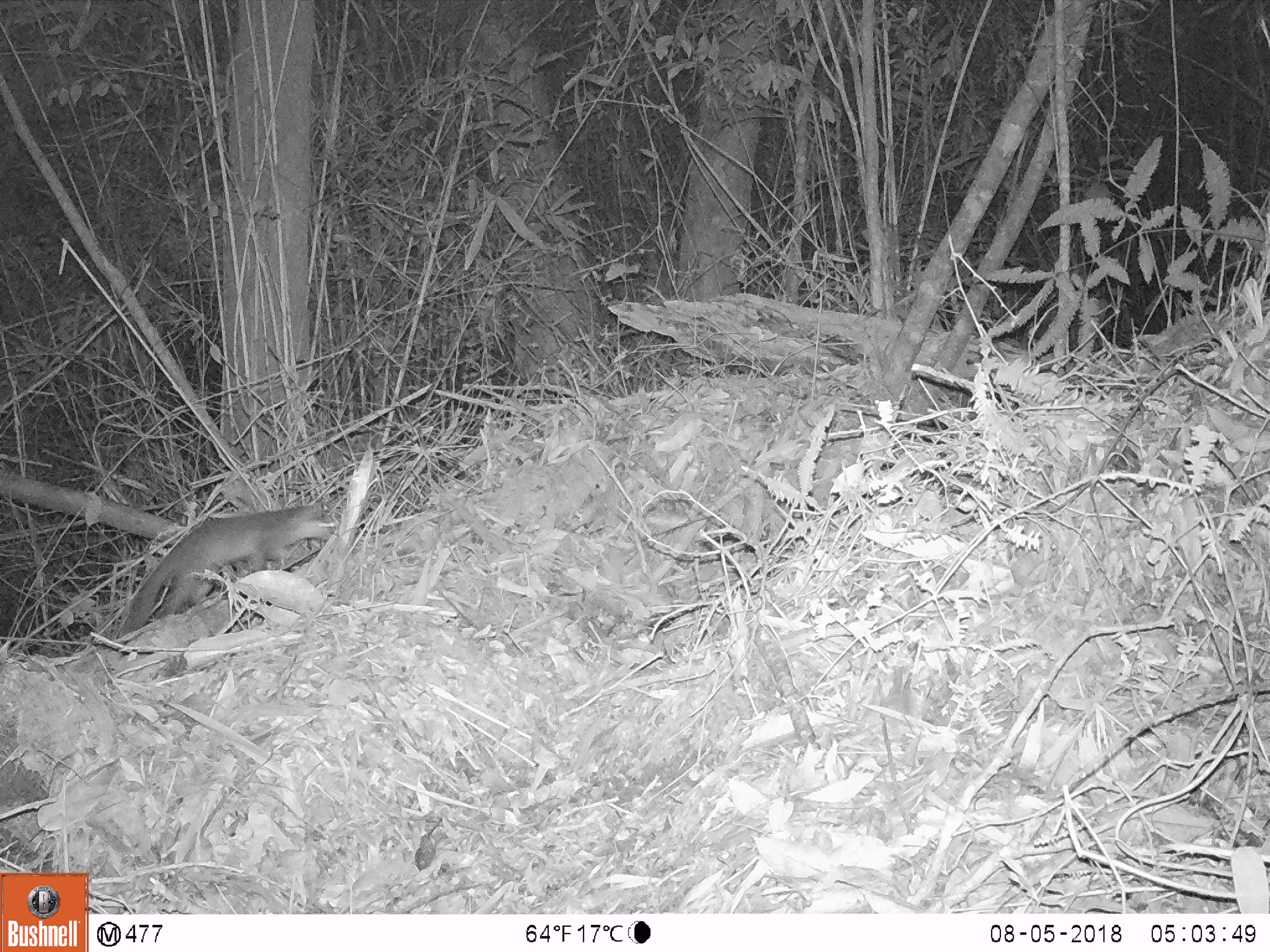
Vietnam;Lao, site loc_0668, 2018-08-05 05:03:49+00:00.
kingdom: Animalia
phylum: Chordata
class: Mammalia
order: Carnivora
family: Mustelidae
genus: Melogale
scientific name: Melogale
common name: ferret badger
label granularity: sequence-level